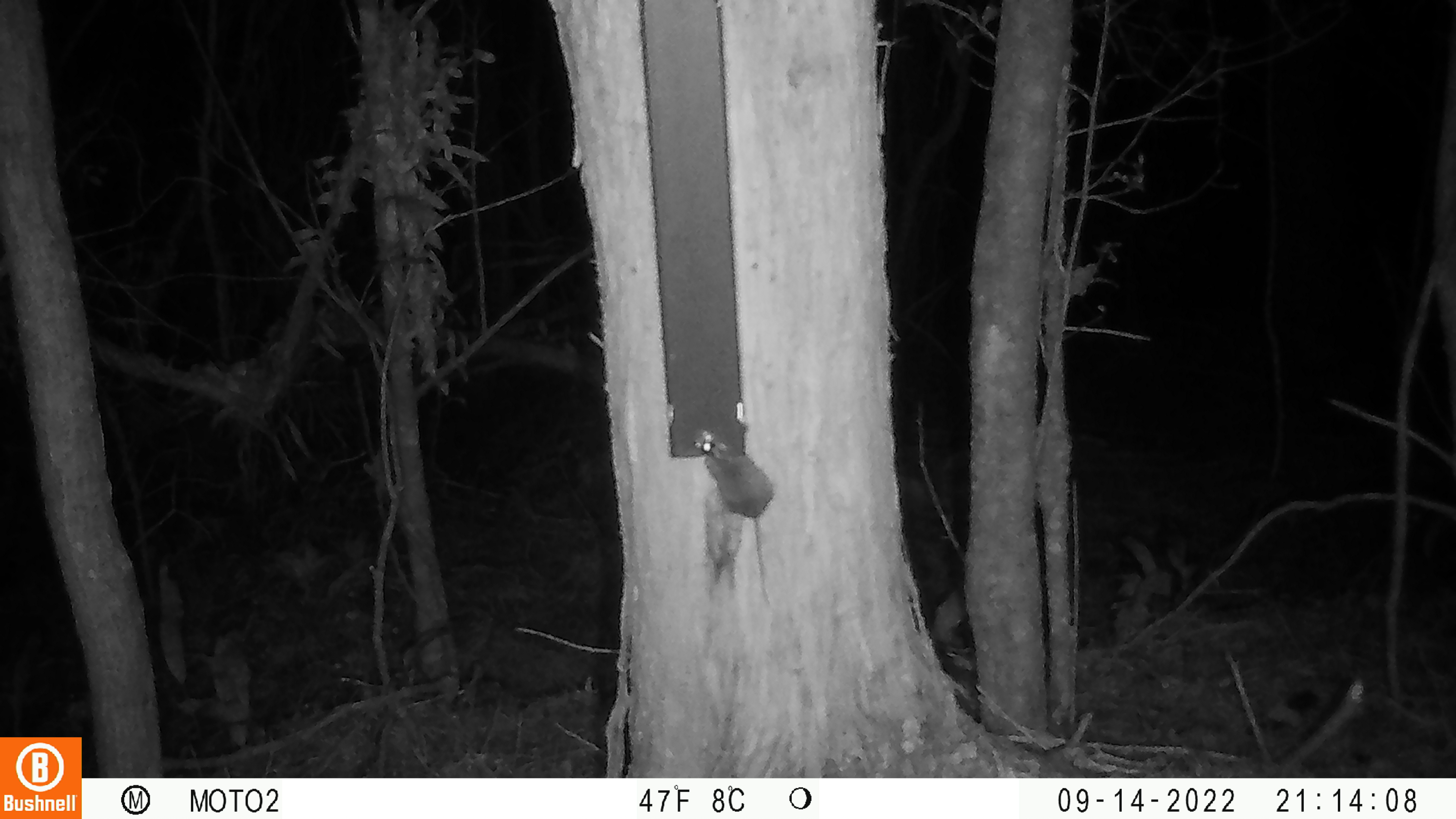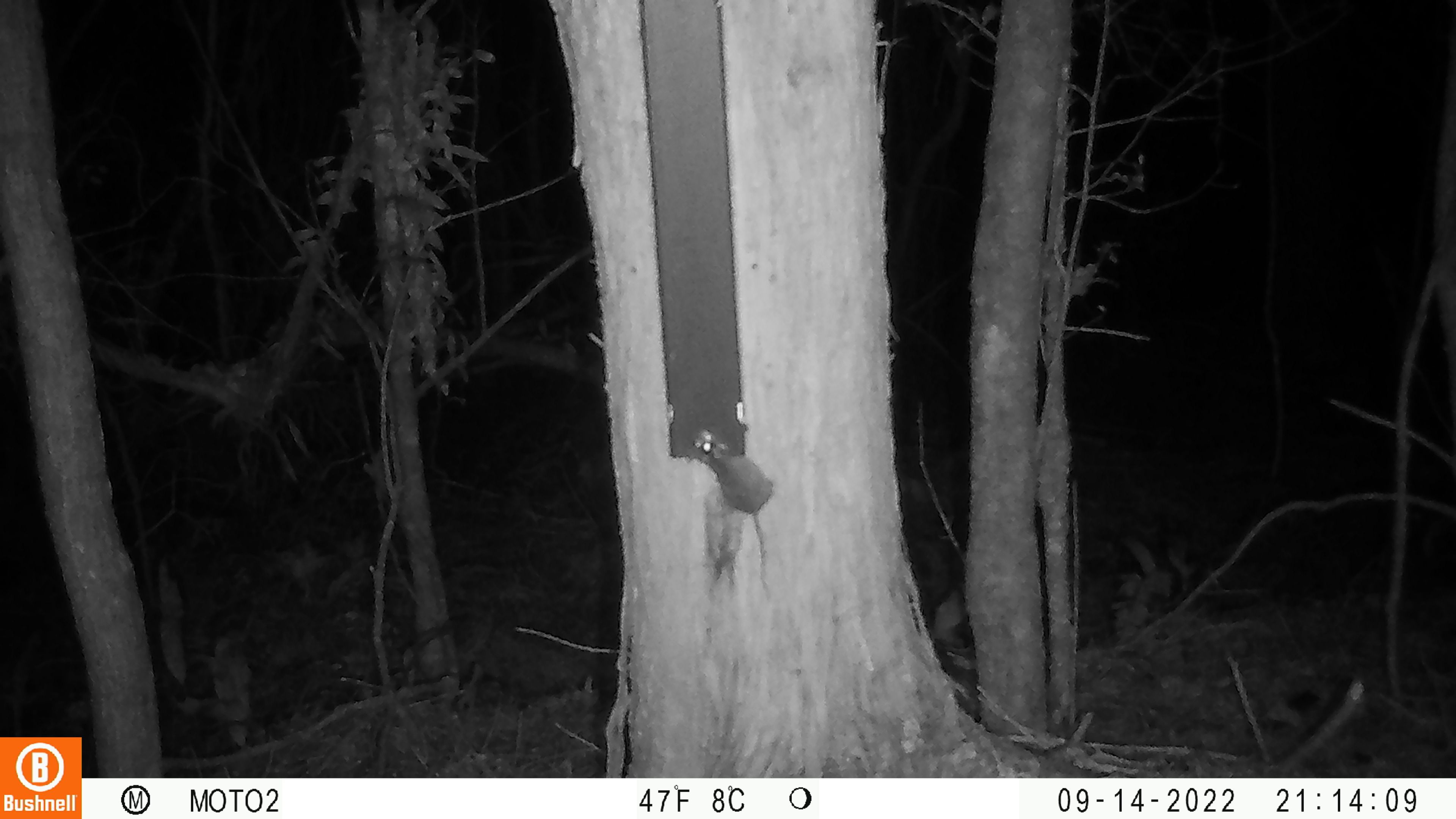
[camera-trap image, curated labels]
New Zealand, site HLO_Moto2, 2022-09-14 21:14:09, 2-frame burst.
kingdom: Animalia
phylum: Chordata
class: Mammalia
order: Rodentia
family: Muridae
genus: Mus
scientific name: Mus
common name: mouse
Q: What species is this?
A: Mouse (Mus).